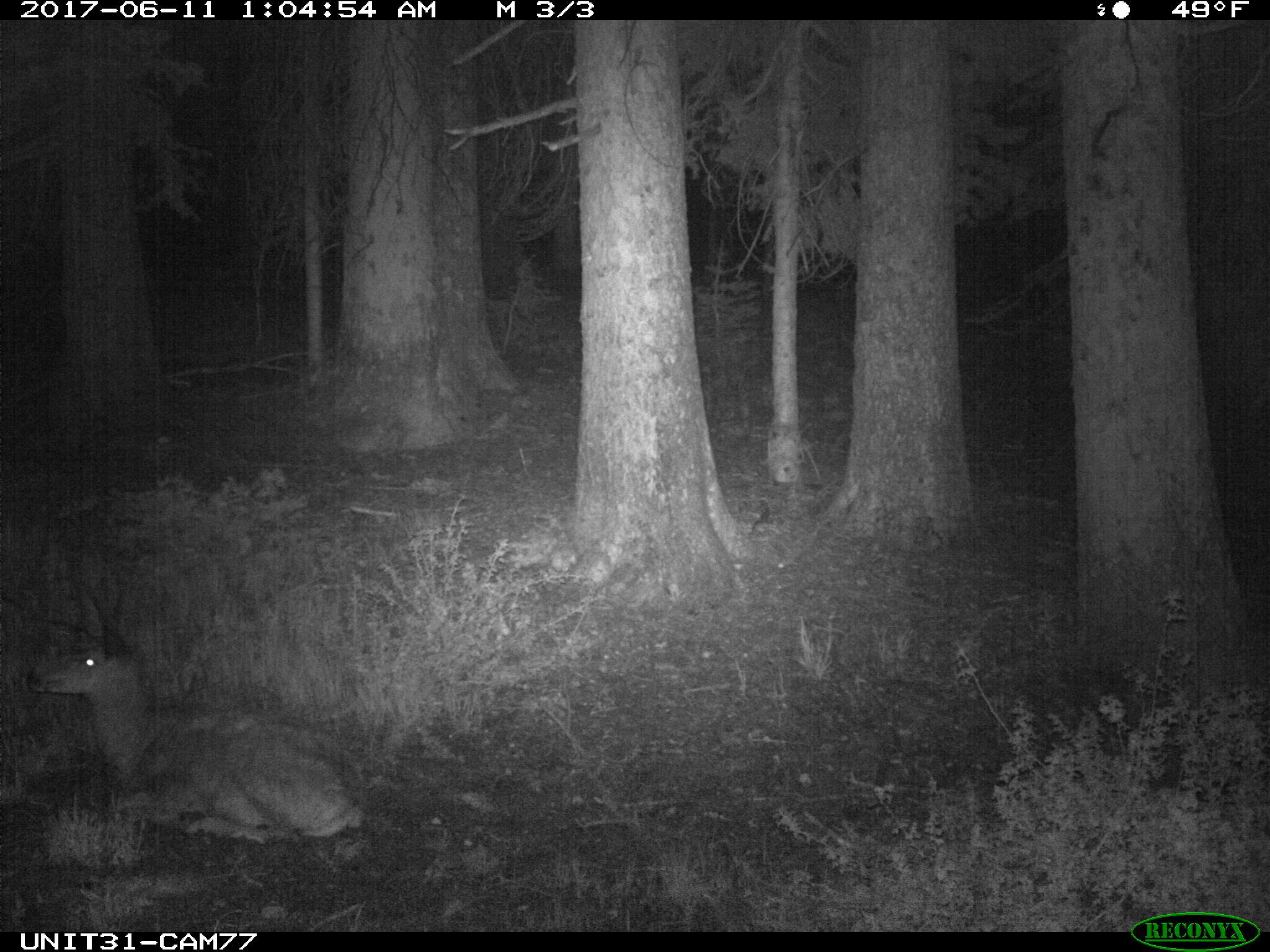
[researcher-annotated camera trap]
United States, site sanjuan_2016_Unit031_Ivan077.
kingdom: Animalia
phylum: Chordata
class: Mammalia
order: Artiodactyla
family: Cervidae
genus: Odocoileus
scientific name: Odocoileus hemionus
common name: mule deer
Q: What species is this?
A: Odocoileus hemionus (mule deer).